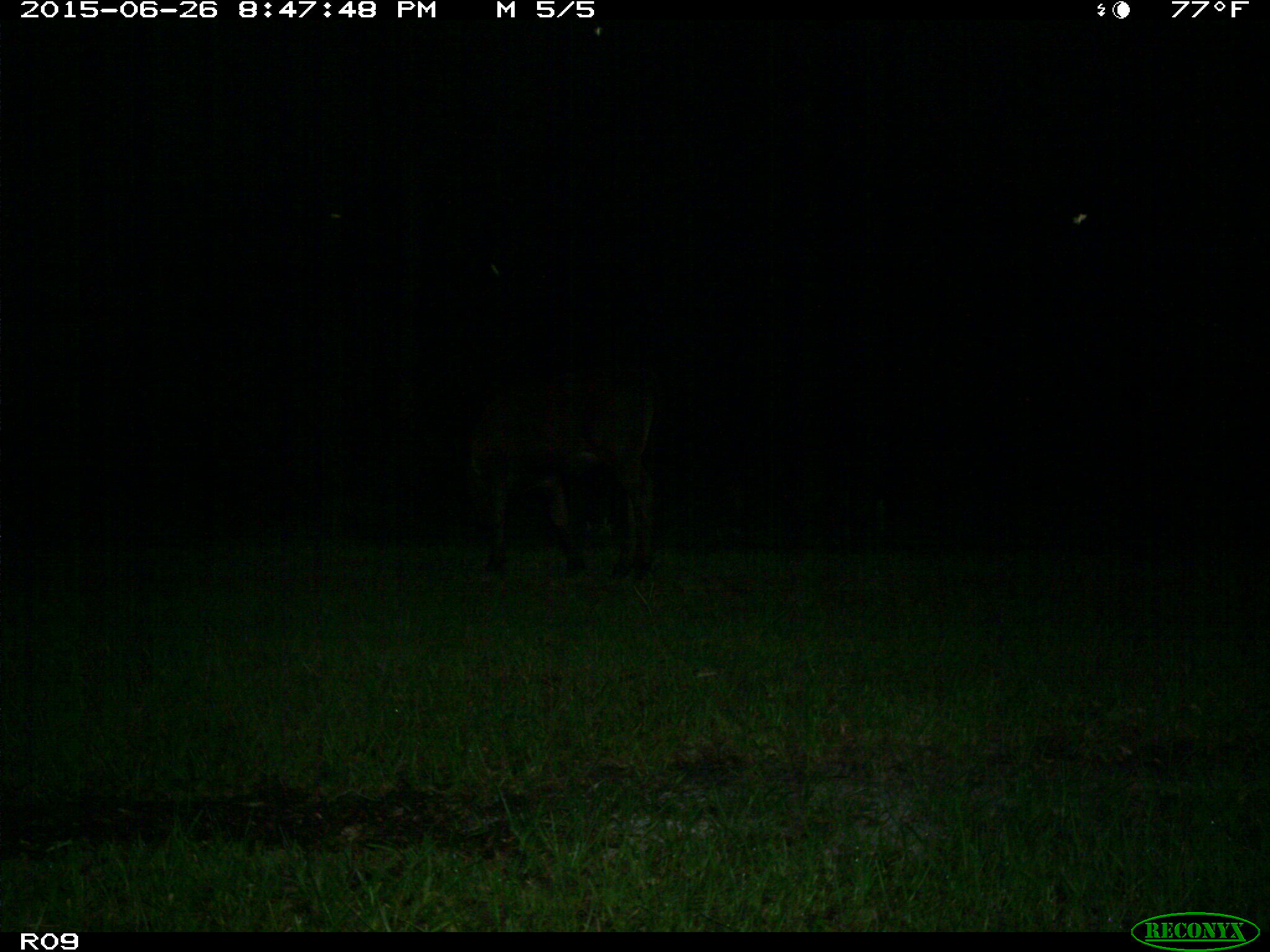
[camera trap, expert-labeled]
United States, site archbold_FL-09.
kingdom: Animalia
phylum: Chordata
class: Mammalia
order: Artiodactyla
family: Bovidae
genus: Bos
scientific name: Bos taurus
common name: domestic cow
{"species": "Bos taurus (domestic cow)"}